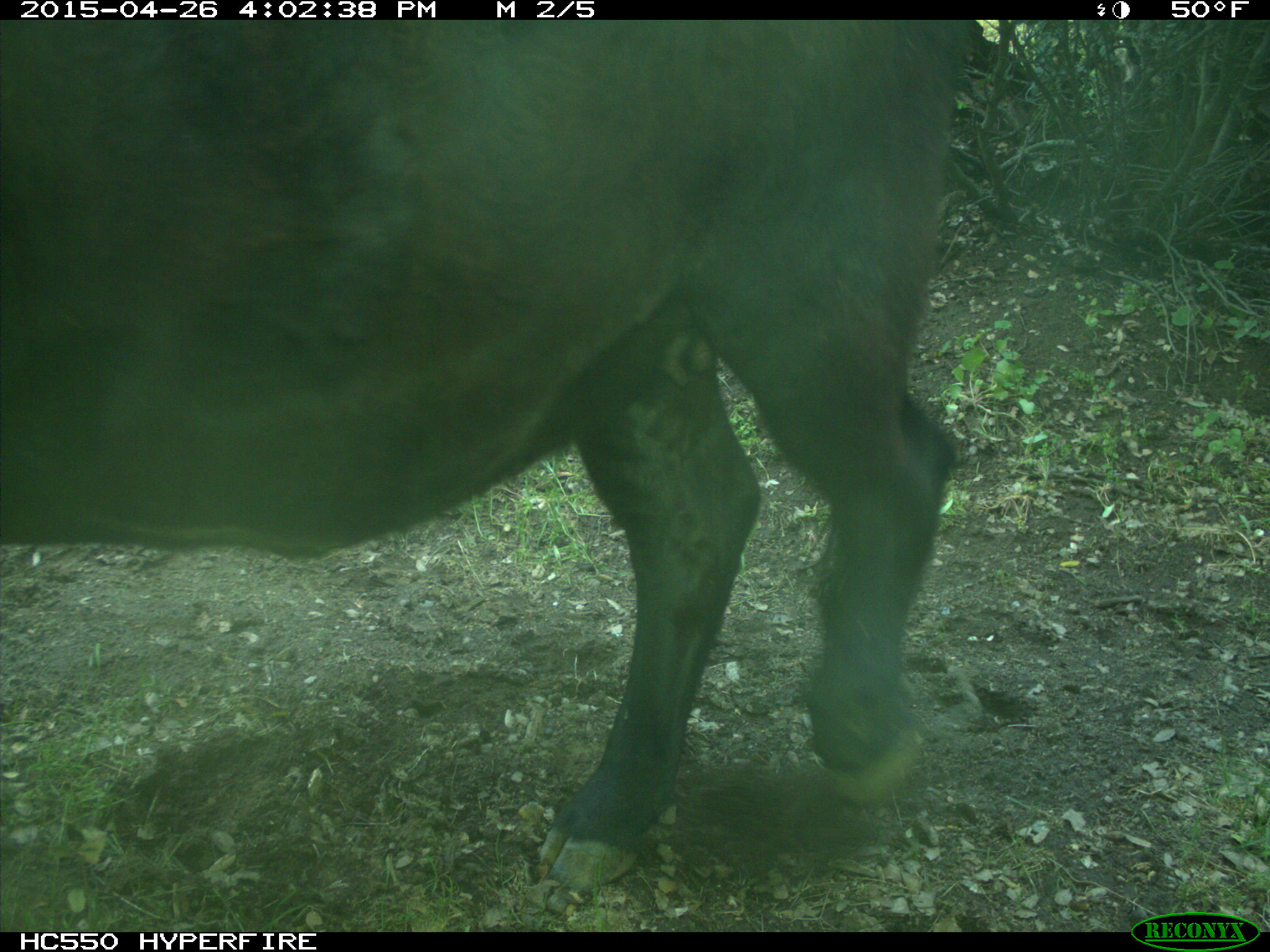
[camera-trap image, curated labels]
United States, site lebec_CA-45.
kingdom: Animalia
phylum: Chordata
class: Mammalia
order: Artiodactyla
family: Bovidae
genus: Bos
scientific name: Bos taurus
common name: domestic cow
Bos taurus (domestic cow).